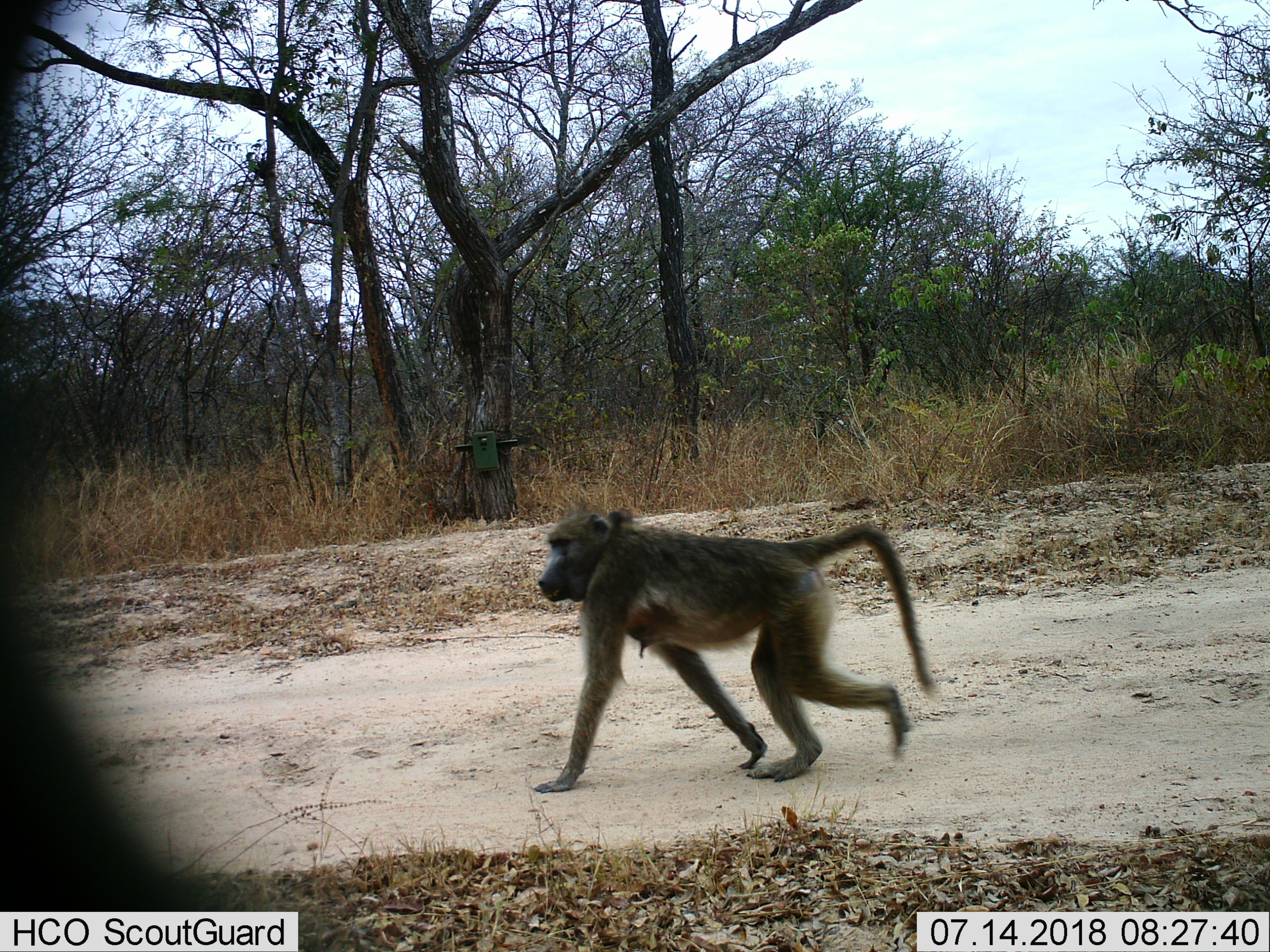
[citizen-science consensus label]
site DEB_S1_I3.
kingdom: Animalia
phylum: Chordata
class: Mammalia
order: Primates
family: Cercopithecidae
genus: Papio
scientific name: Papio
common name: baboon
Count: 1.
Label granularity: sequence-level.